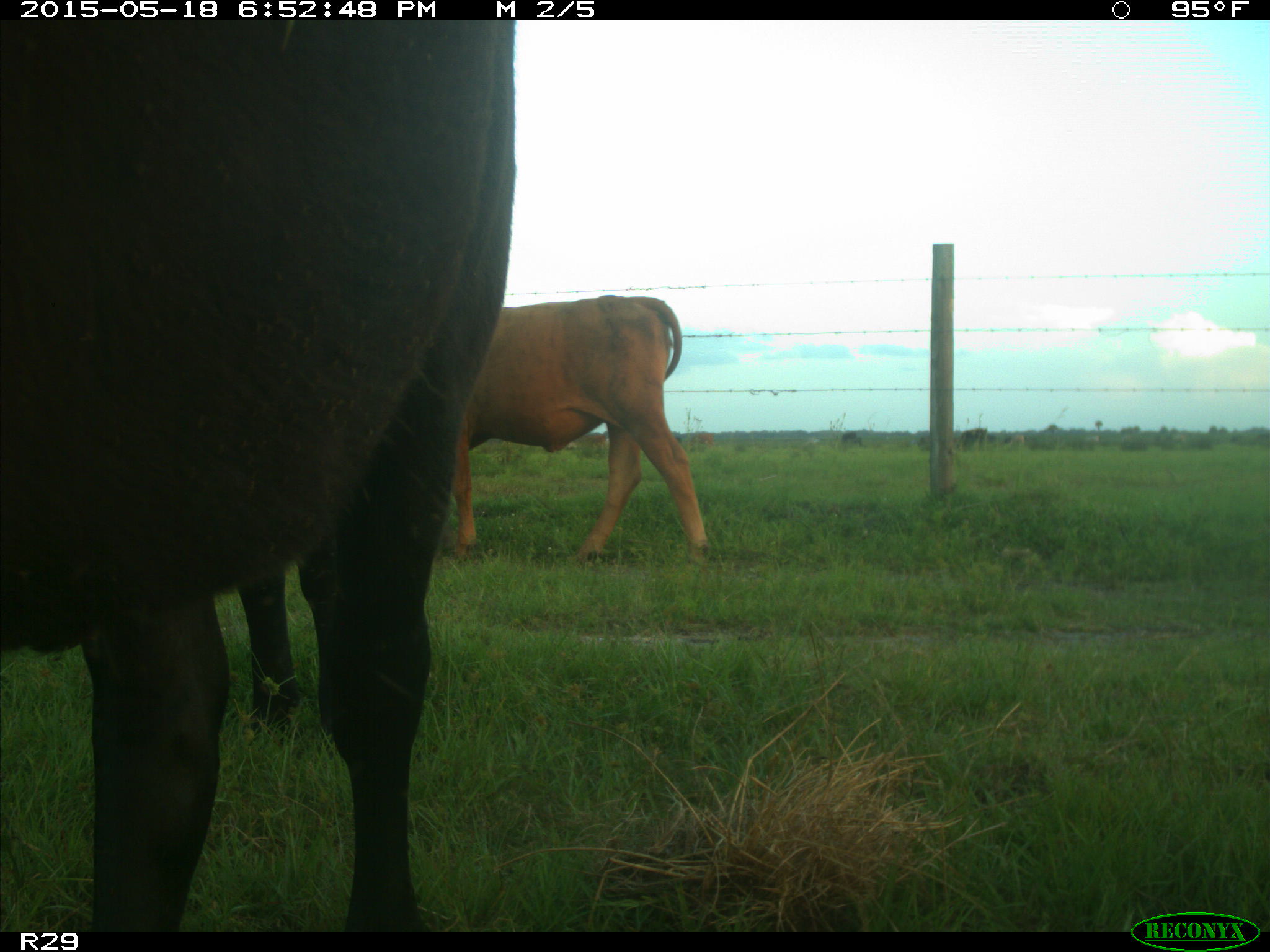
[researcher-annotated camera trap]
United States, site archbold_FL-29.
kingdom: Animalia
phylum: Chordata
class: Mammalia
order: Artiodactyla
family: Bovidae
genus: Bos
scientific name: Bos taurus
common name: domestic cow